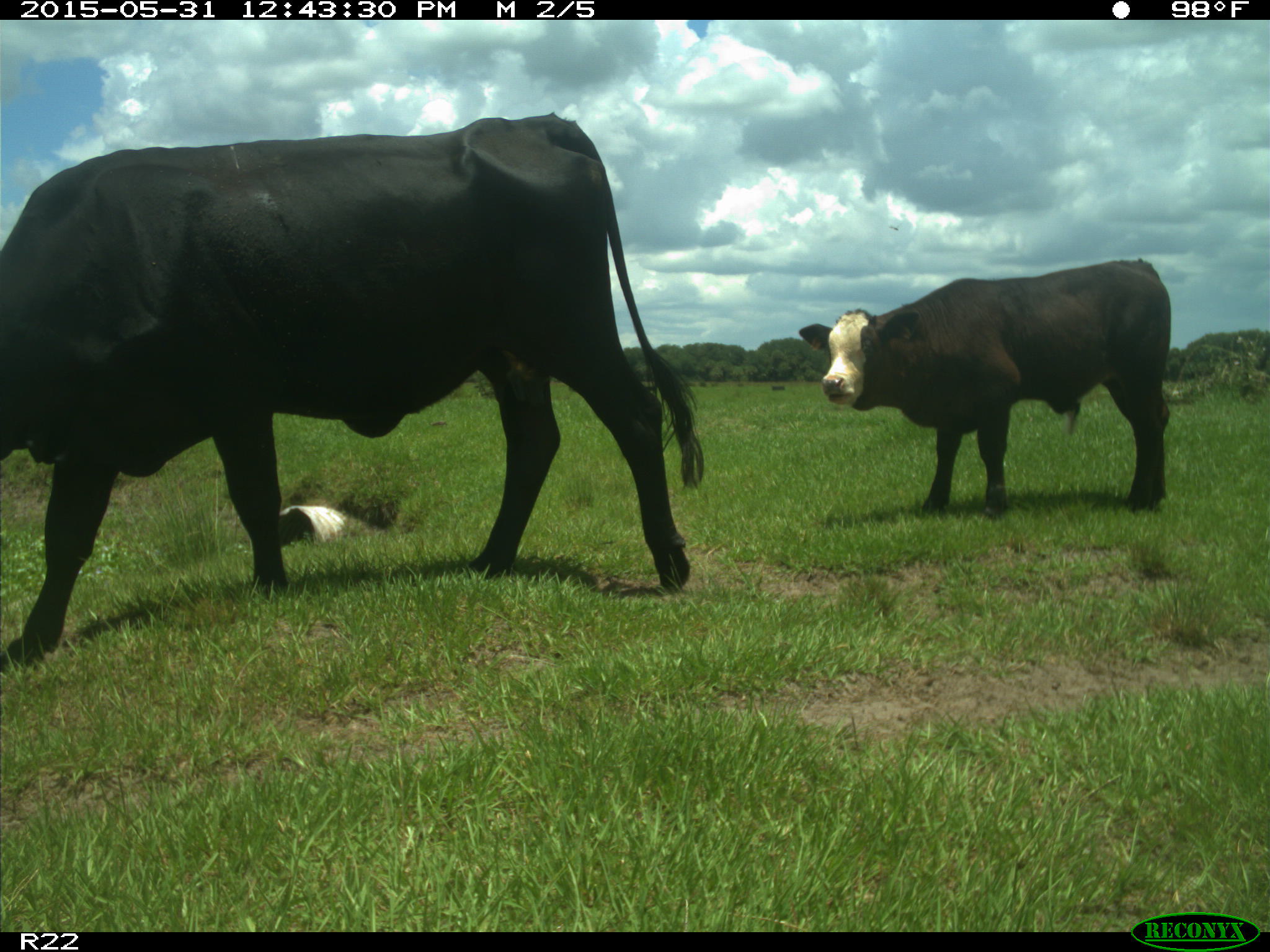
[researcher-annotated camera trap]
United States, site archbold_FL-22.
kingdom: Animalia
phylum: Chordata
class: Mammalia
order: Artiodactyla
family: Bovidae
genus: Bos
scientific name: Bos taurus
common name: domestic cow